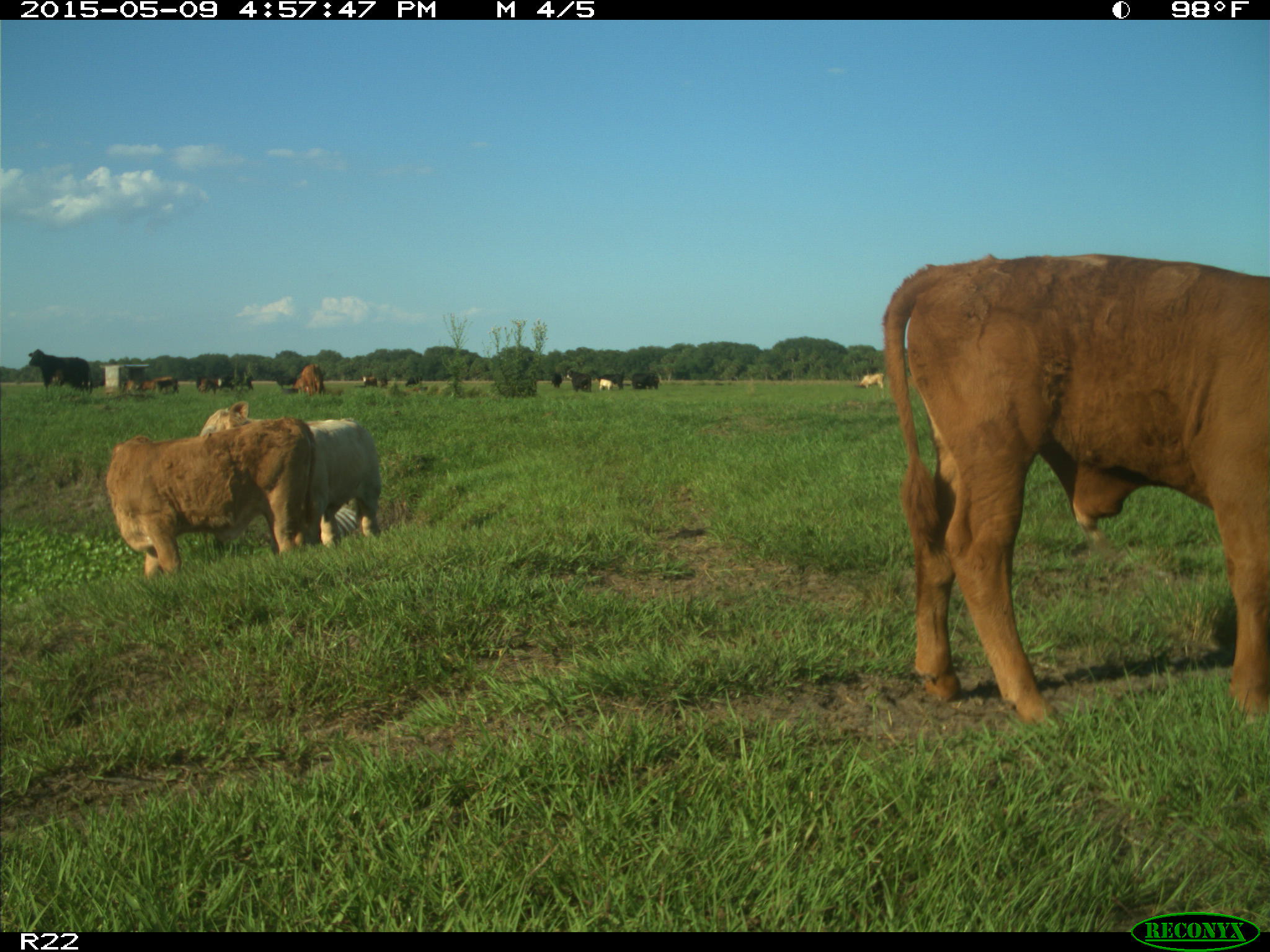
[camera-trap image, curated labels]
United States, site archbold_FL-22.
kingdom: Animalia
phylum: Chordata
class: Mammalia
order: Artiodactyla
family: Bovidae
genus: Bos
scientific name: Bos taurus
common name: domestic cow